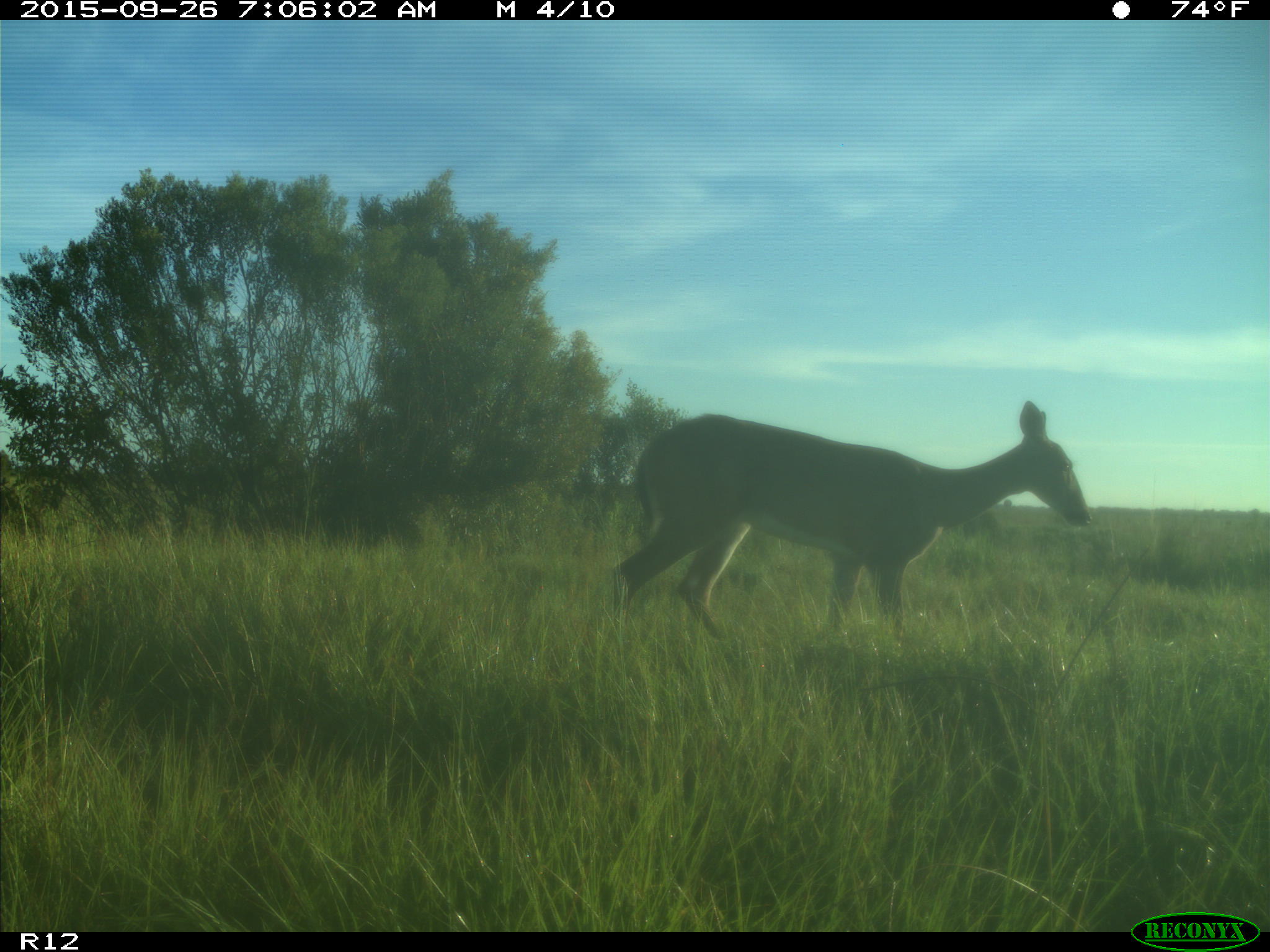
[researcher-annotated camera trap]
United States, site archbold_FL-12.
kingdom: Animalia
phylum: Chordata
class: Mammalia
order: Artiodactyla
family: Cervidae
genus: Odocoileus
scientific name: Odocoileus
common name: deer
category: unidentified deer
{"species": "unidentified deer (deer) (Odocoileus)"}